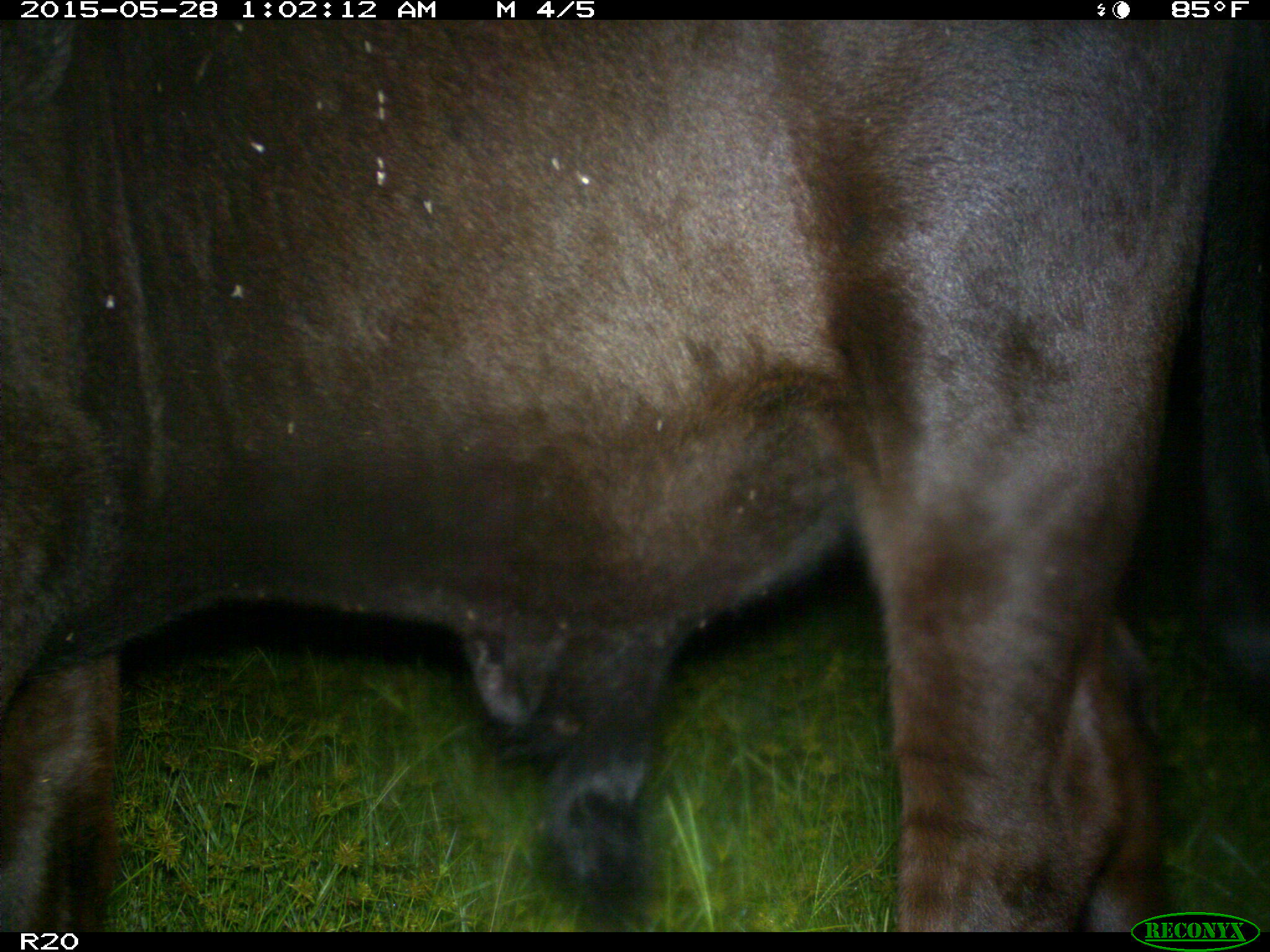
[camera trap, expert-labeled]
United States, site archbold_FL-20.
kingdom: Animalia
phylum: Chordata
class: Mammalia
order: Artiodactyla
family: Bovidae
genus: Bos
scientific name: Bos taurus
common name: domestic cow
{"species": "Bos taurus (domestic cow)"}